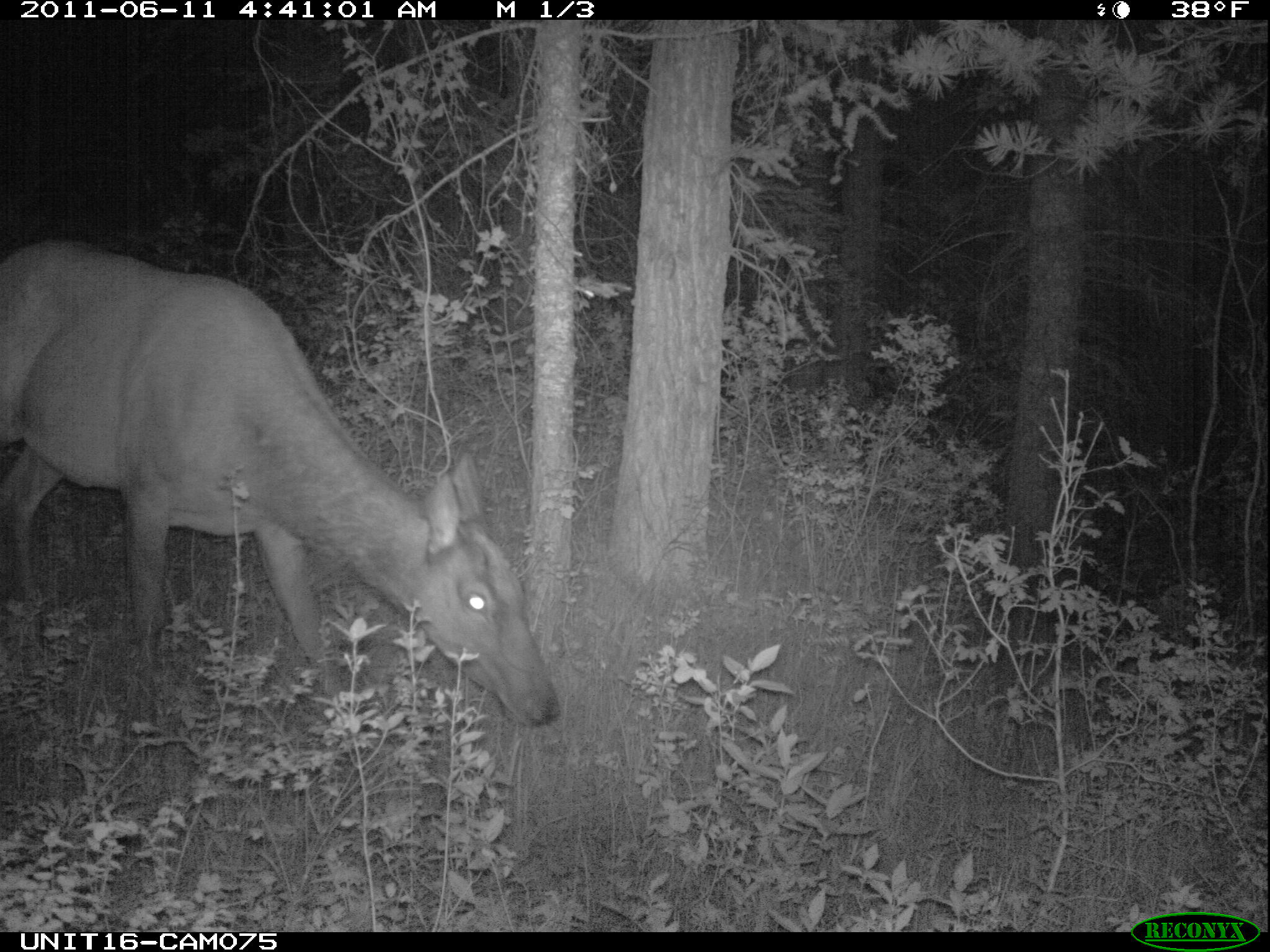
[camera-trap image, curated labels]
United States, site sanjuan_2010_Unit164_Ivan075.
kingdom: Animalia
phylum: Chordata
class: Mammalia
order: Artiodactyla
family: Cervidae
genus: Cervus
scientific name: Cervus elaphus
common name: red deer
Cervus elaphus (red deer).